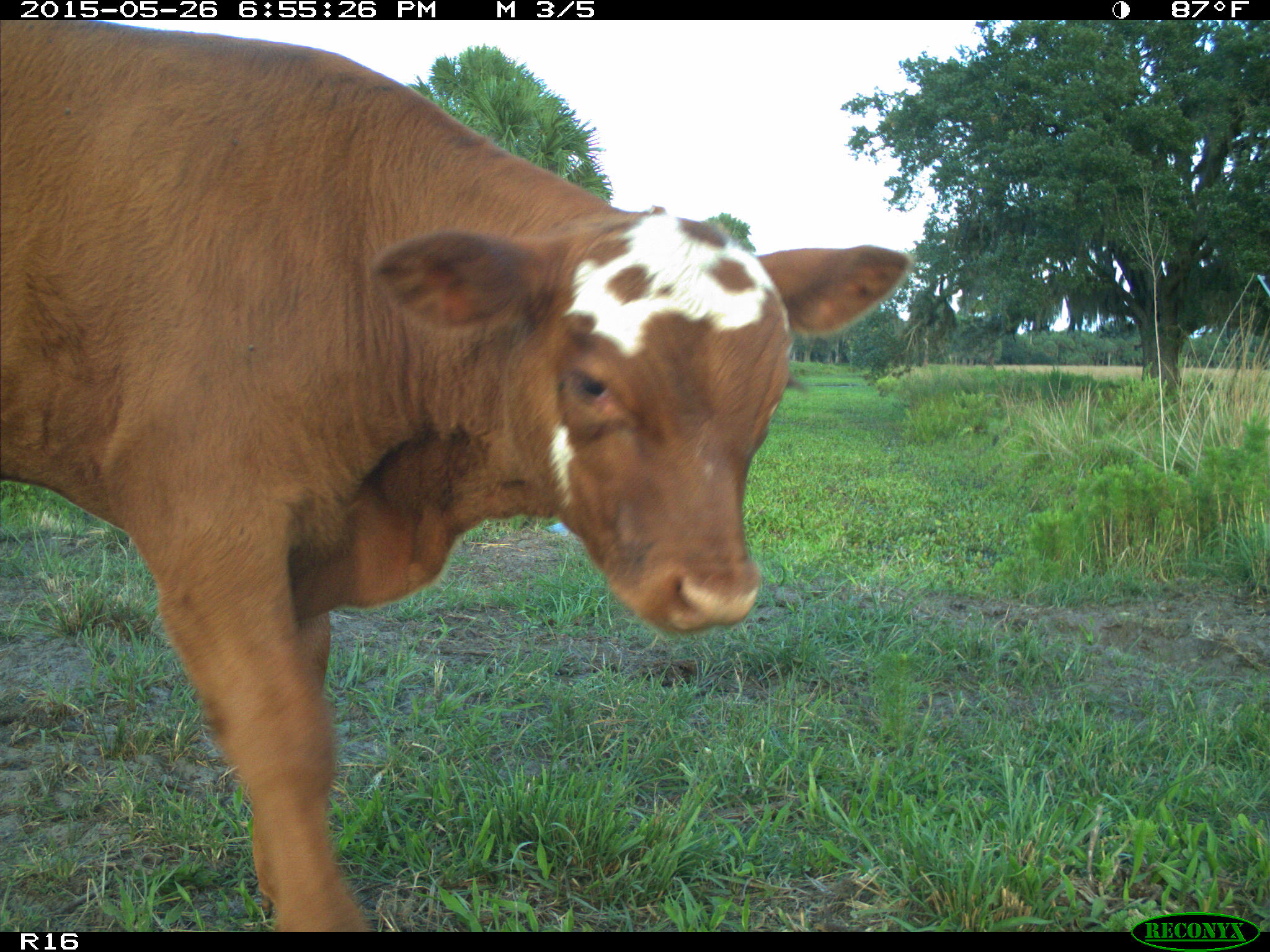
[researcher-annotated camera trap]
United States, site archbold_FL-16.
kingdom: Animalia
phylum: Chordata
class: Mammalia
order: Artiodactyla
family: Bovidae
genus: Bos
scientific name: Bos taurus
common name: domestic cow